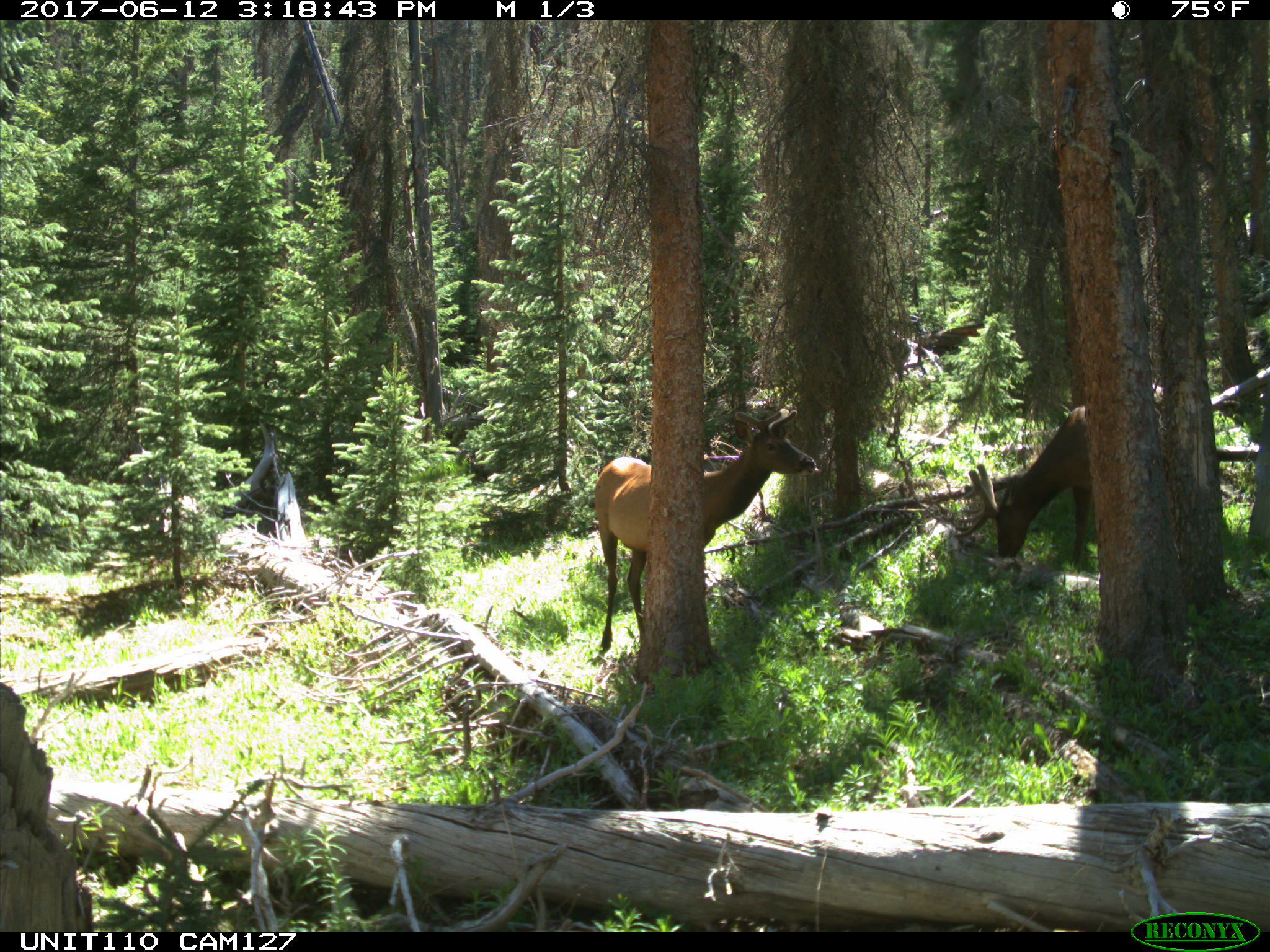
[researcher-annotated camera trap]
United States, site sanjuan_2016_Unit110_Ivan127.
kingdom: Animalia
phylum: Chordata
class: Mammalia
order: Artiodactyla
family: Cervidae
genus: Cervus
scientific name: Cervus elaphus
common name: red deer